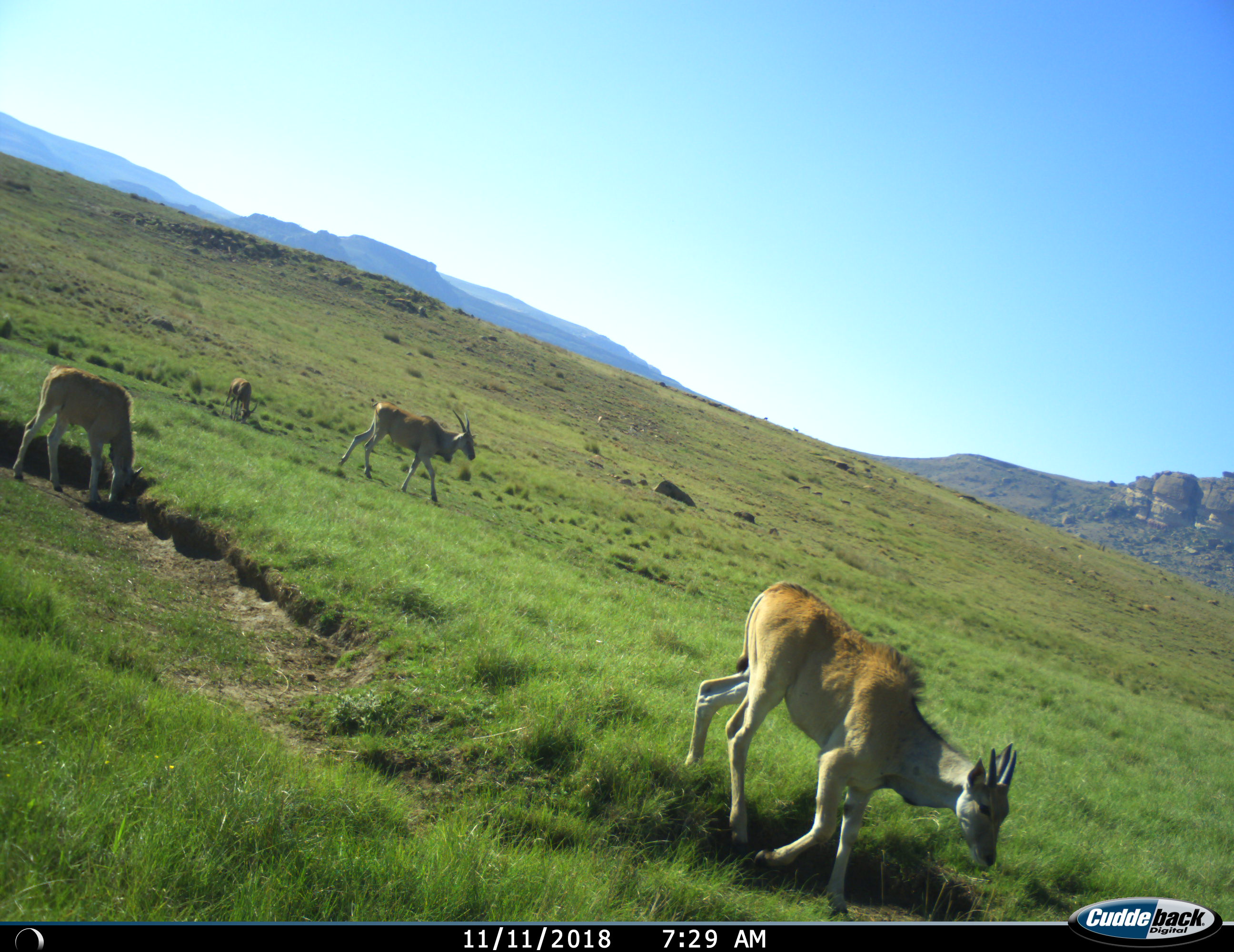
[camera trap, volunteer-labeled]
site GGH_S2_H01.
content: unidentified animal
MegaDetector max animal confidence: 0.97